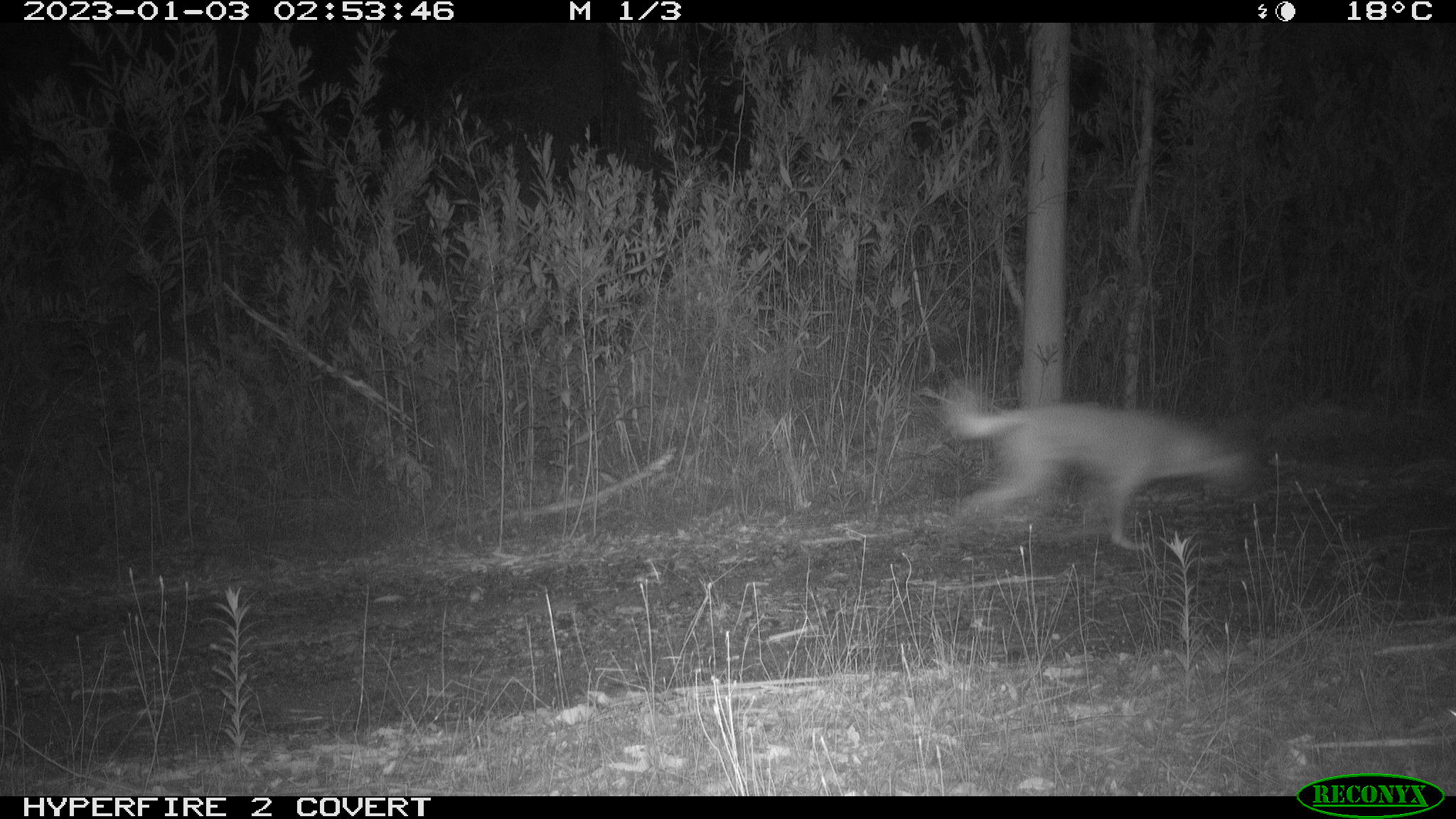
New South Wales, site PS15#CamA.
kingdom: Animalia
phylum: Chordata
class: Mammalia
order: Carnivora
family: Canidae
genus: Canis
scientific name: Canis familiaris dingo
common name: dingo